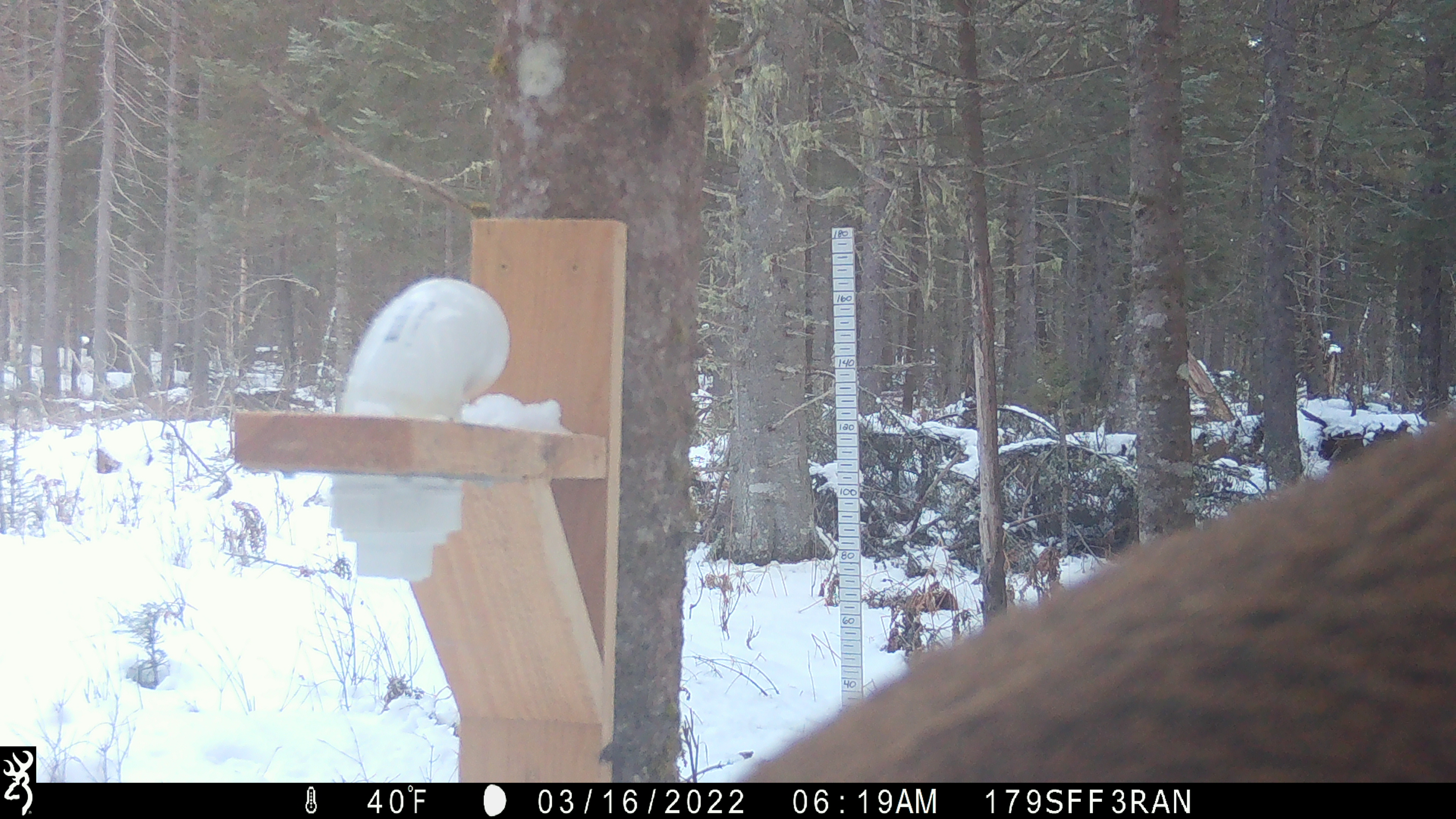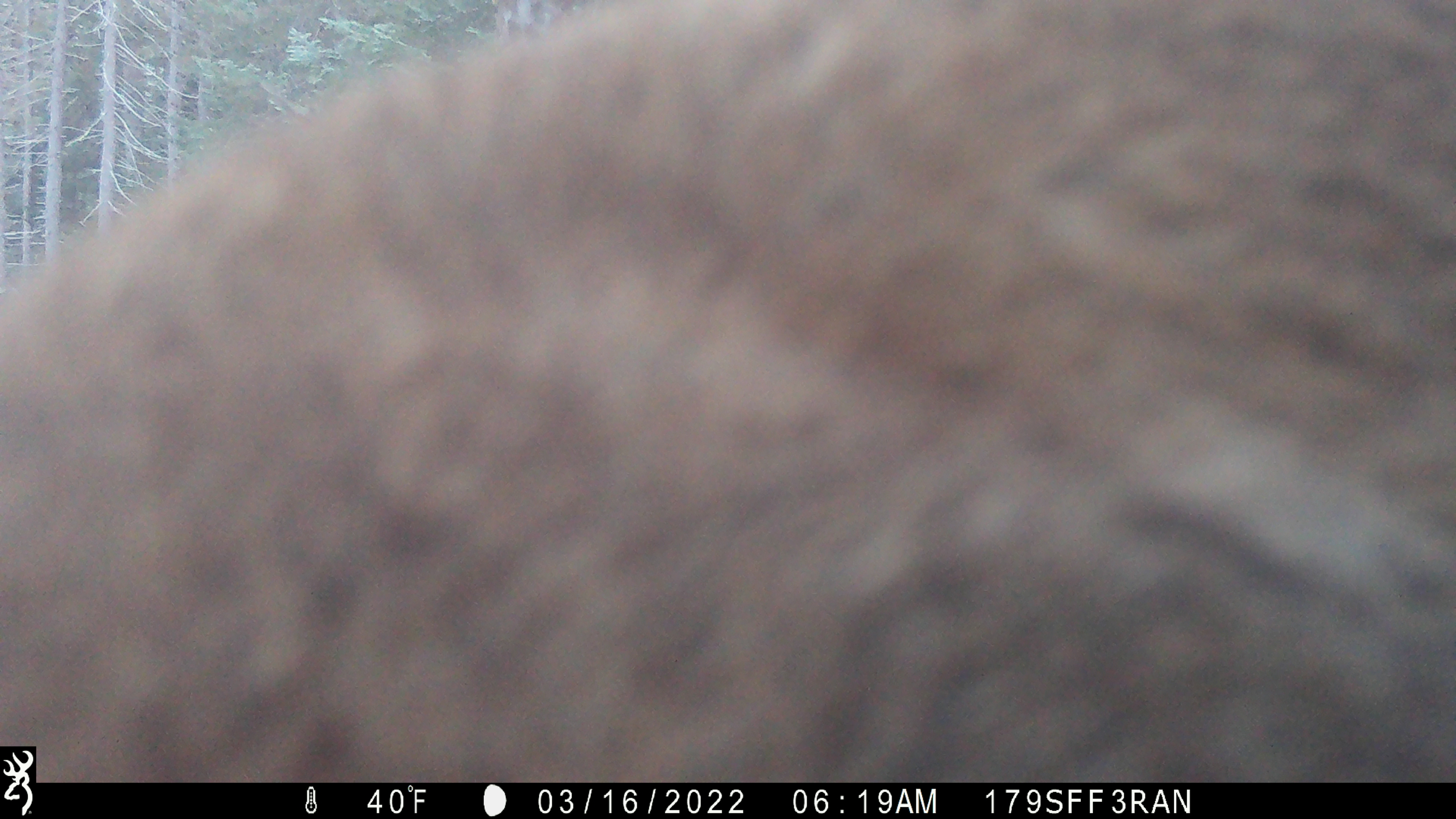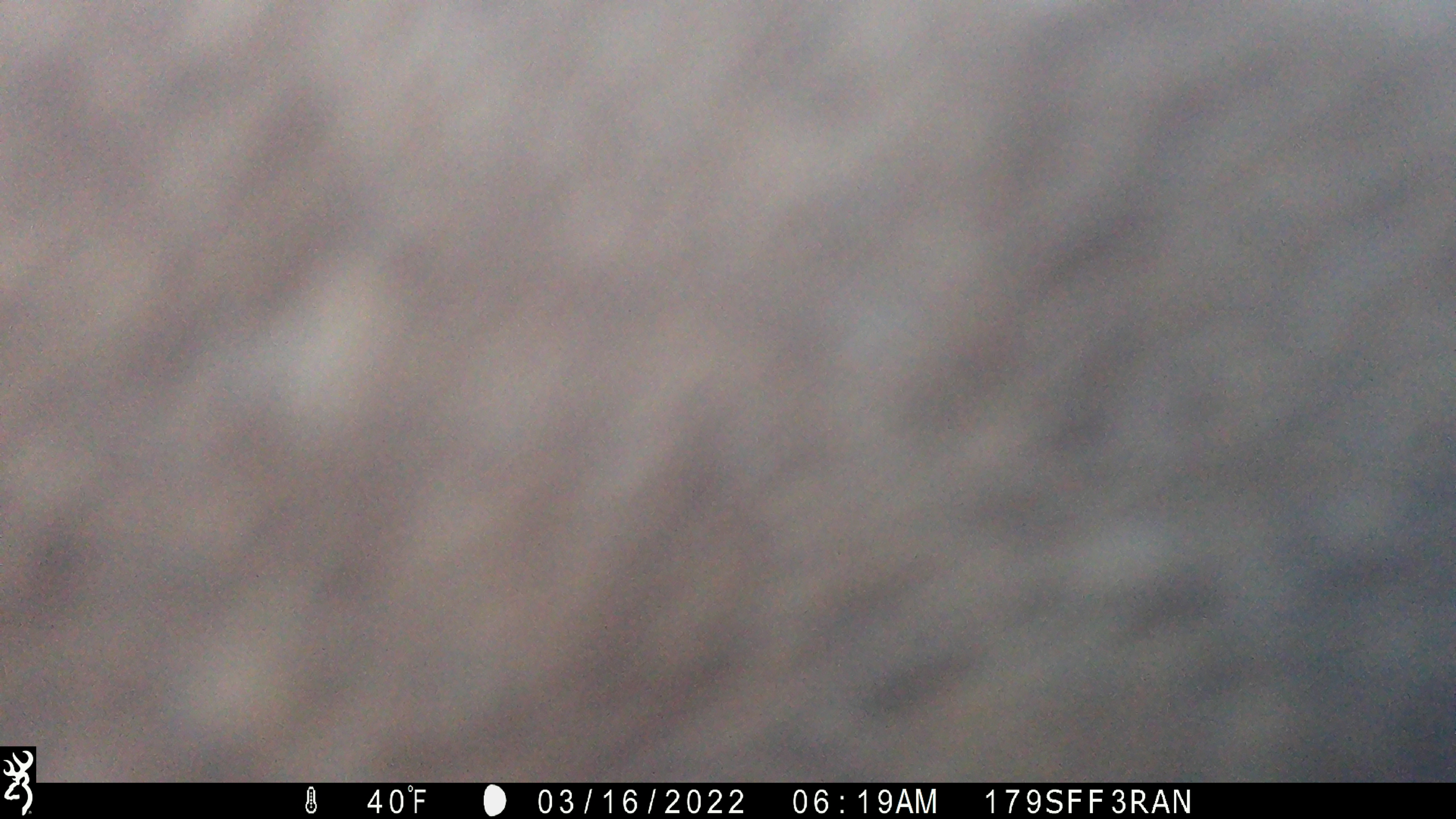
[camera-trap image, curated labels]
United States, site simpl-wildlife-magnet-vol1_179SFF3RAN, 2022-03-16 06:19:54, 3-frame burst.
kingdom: Animalia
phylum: Chordata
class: Mammalia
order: Artiodactyla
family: Cervidae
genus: Alces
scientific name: Alces alces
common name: moose